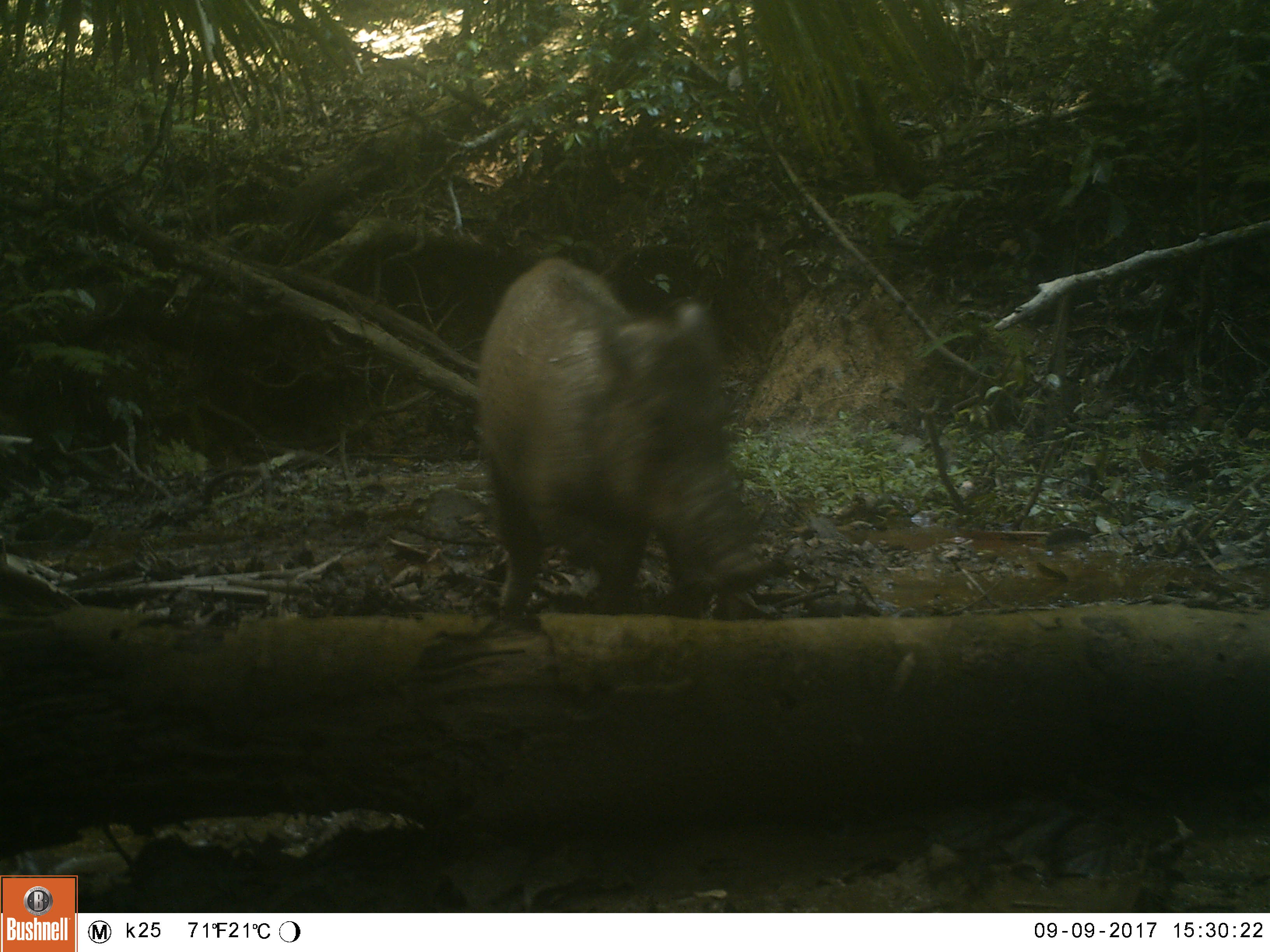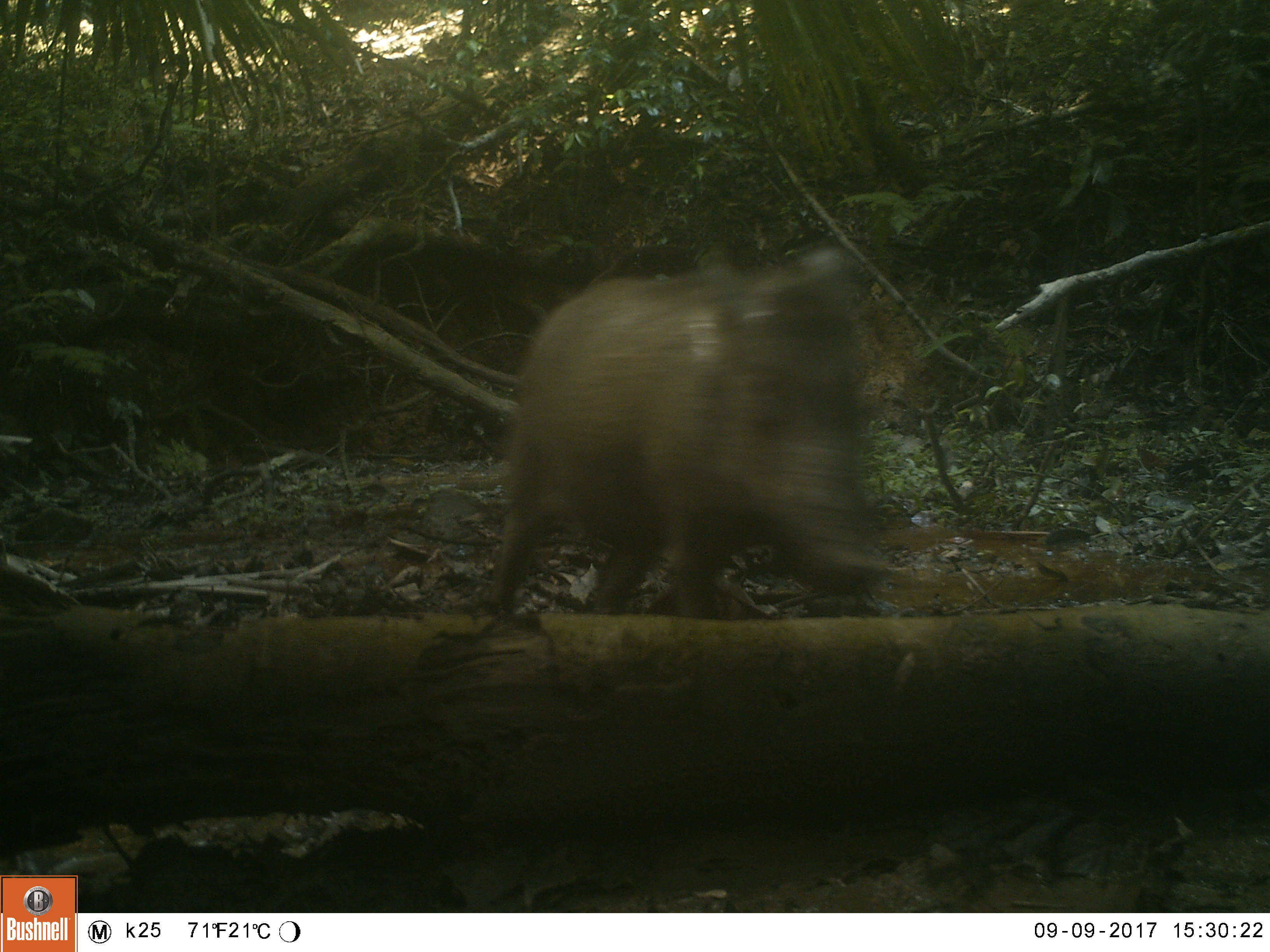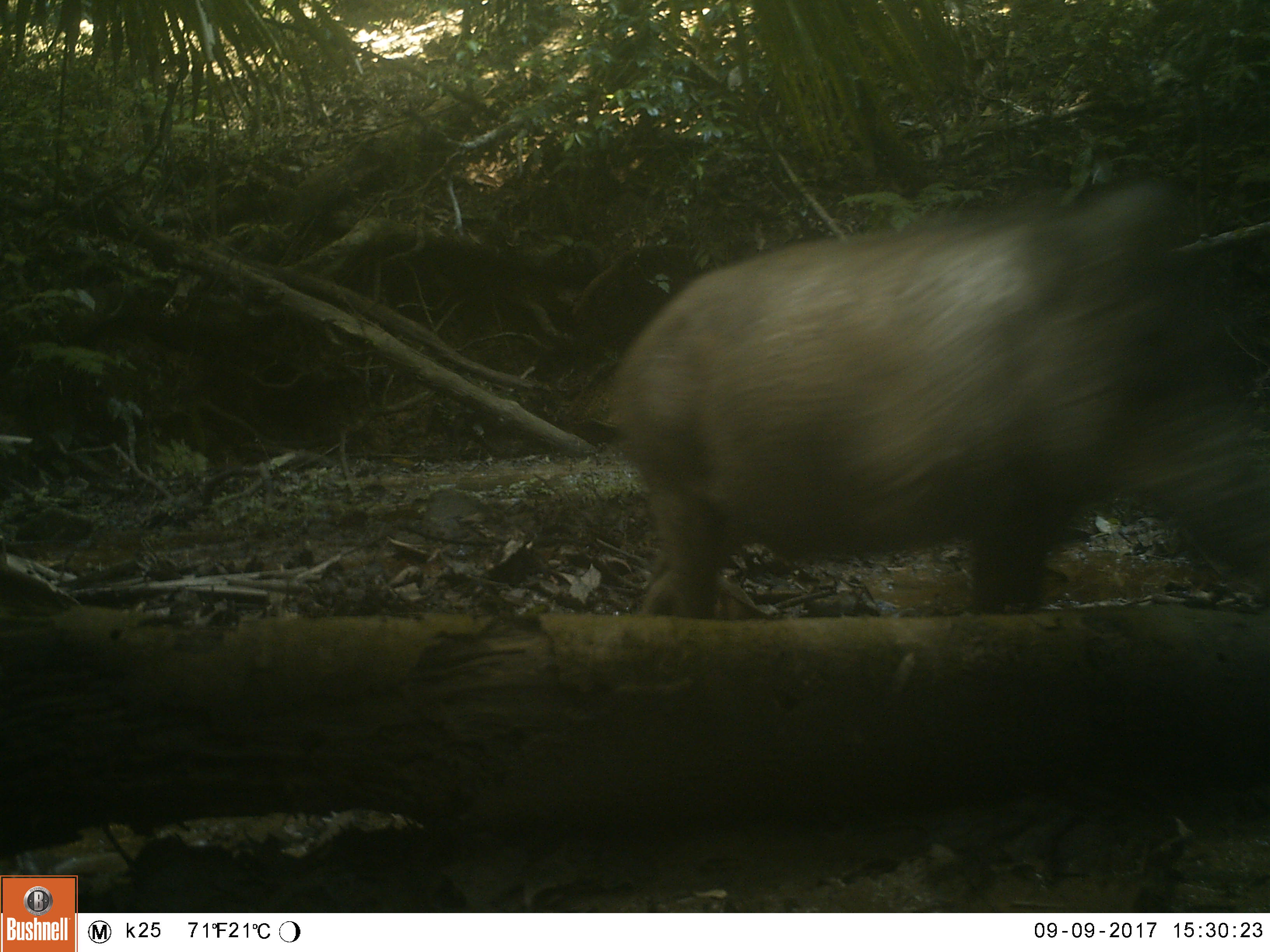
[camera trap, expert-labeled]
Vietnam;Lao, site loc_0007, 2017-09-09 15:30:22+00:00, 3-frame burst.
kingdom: Animalia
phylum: Chordata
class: Mammalia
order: Artiodactyla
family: Suidae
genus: Sus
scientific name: Sus scrofa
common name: eurasian wild pig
Eurasian wild pig (Sus scrofa). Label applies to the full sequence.